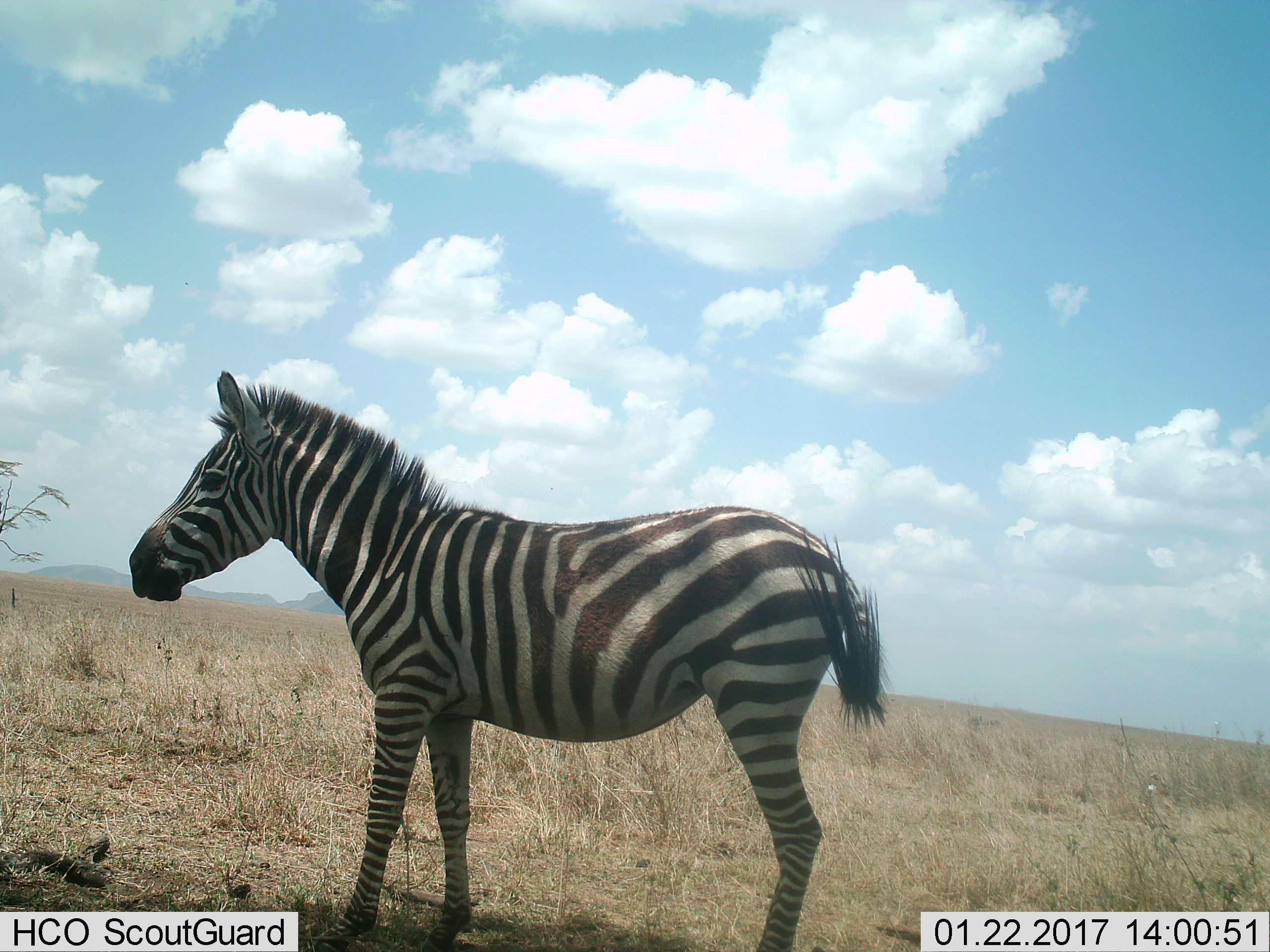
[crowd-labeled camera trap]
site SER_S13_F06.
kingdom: Animalia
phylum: Chordata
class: Mammalia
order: Perissodactyla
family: Equidae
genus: Equus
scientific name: Equus quagga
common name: plains zebra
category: zebraplains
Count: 1.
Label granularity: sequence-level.